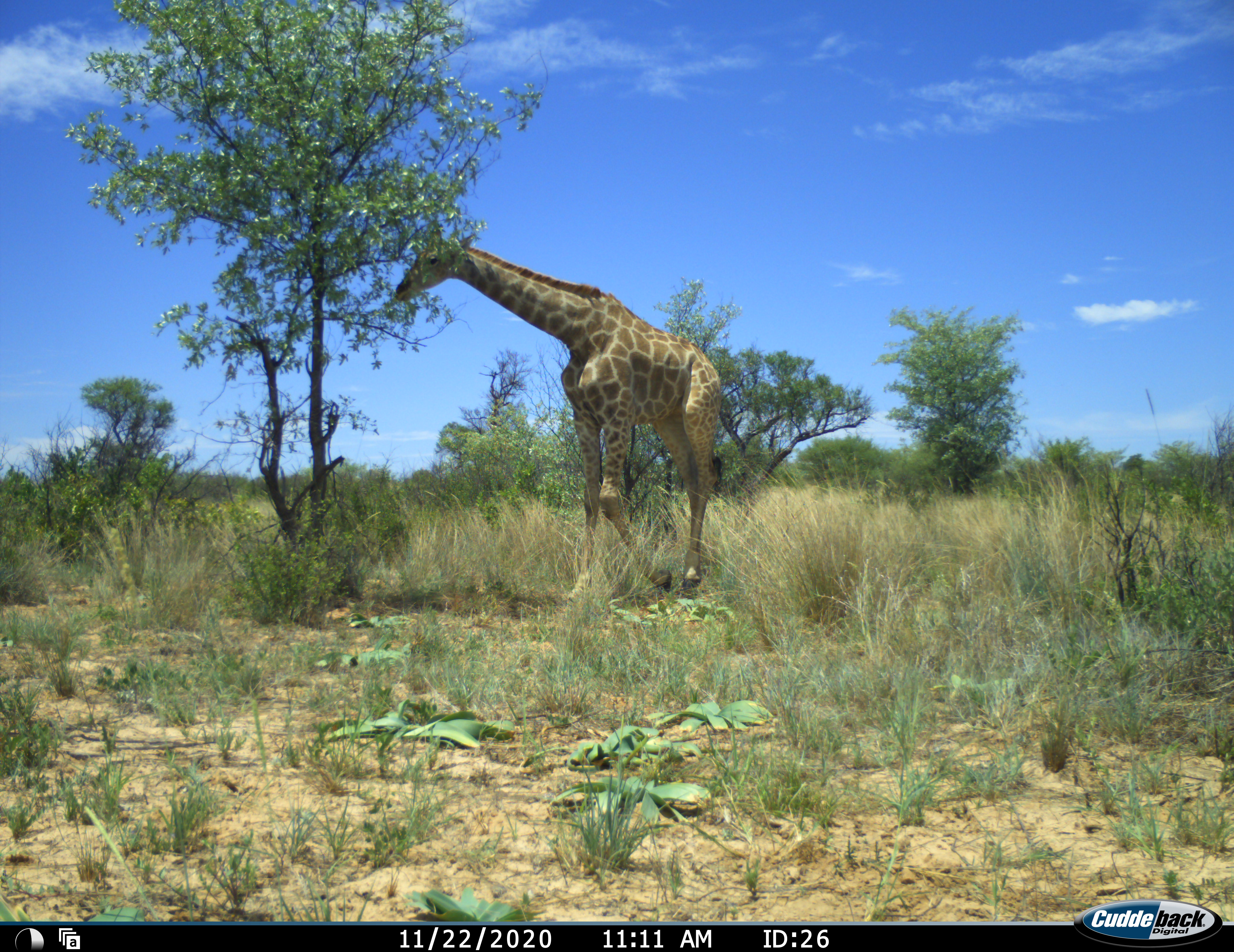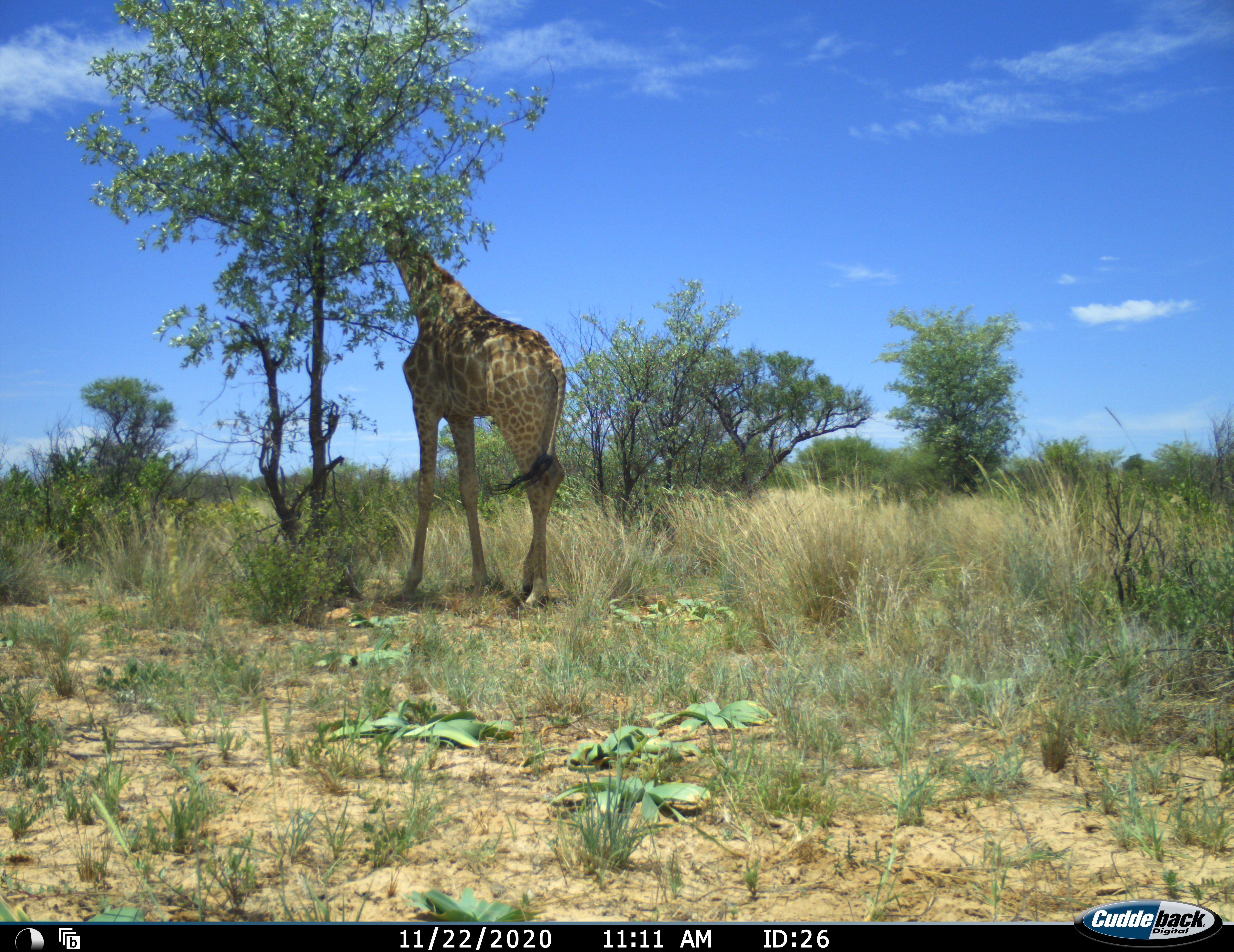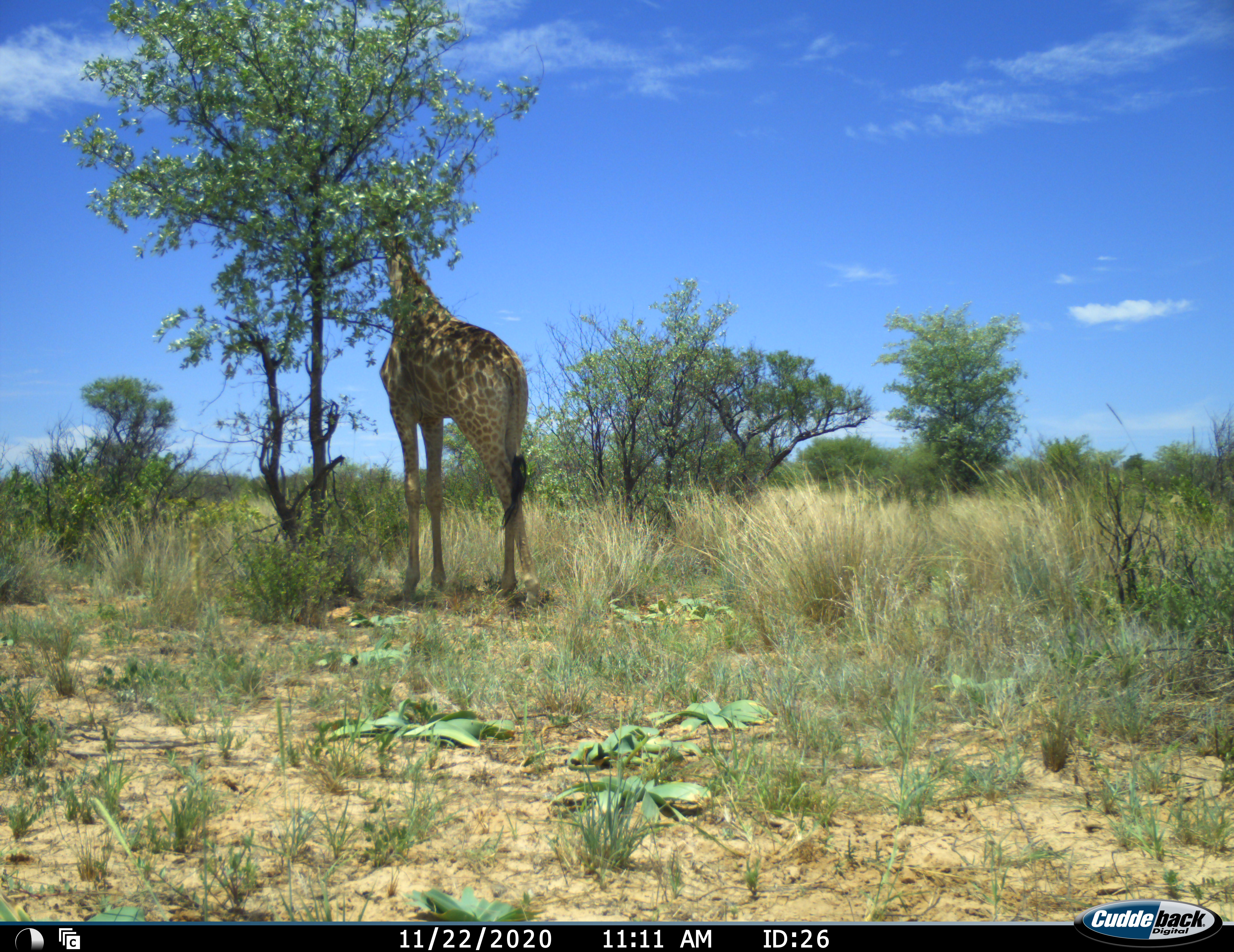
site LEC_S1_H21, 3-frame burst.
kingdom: Animalia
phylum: Chordata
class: Mammalia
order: Artiodactyla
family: Giraffidae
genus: Giraffa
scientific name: Giraffa camelopardalis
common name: giraffe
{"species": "giraffe (Giraffa camelopardalis)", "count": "1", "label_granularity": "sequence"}